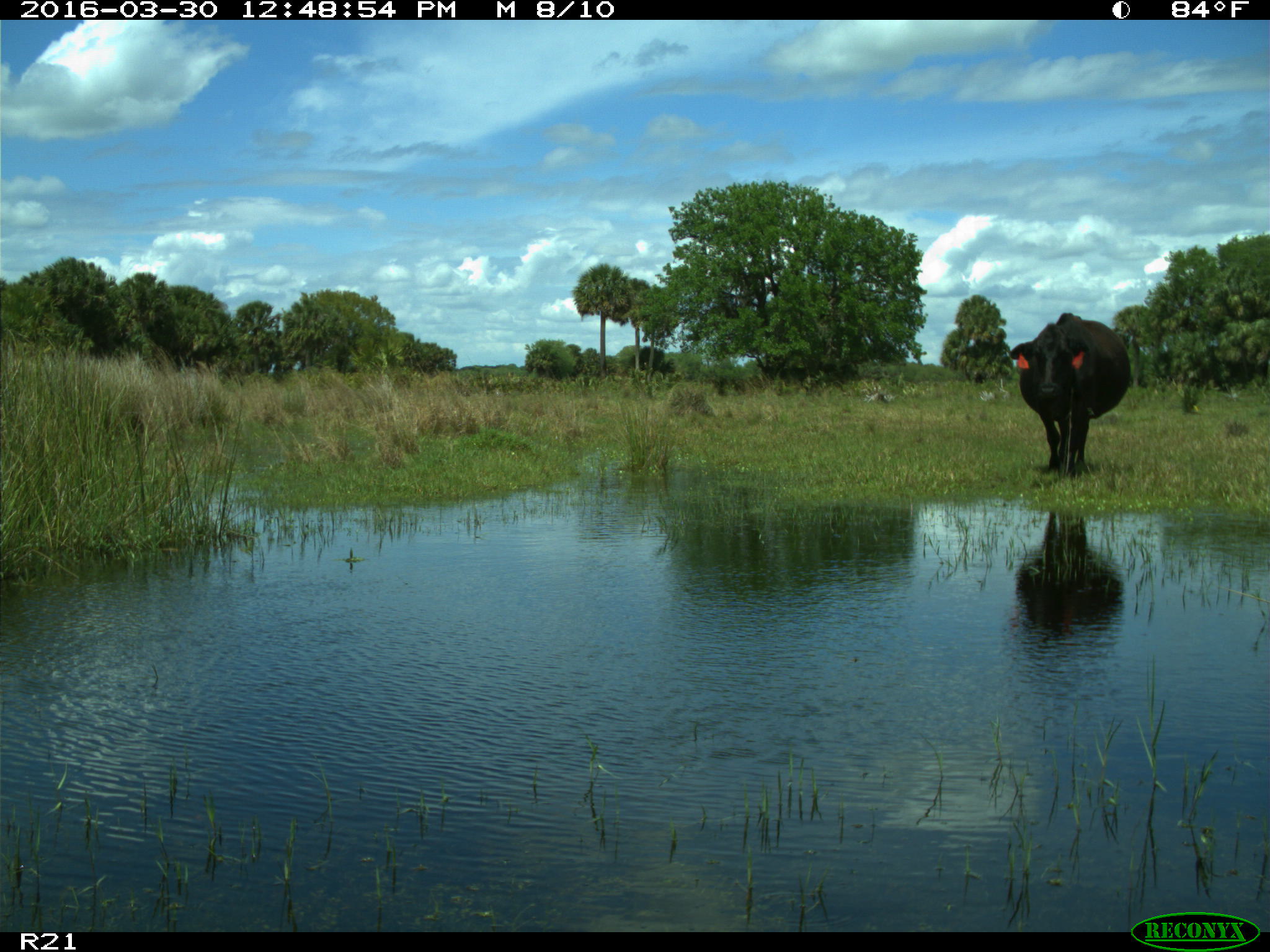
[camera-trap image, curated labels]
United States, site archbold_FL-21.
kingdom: Animalia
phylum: Chordata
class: Mammalia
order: Artiodactyla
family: Bovidae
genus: Bos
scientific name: Bos taurus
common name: domestic cow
Bos taurus (domestic cow).